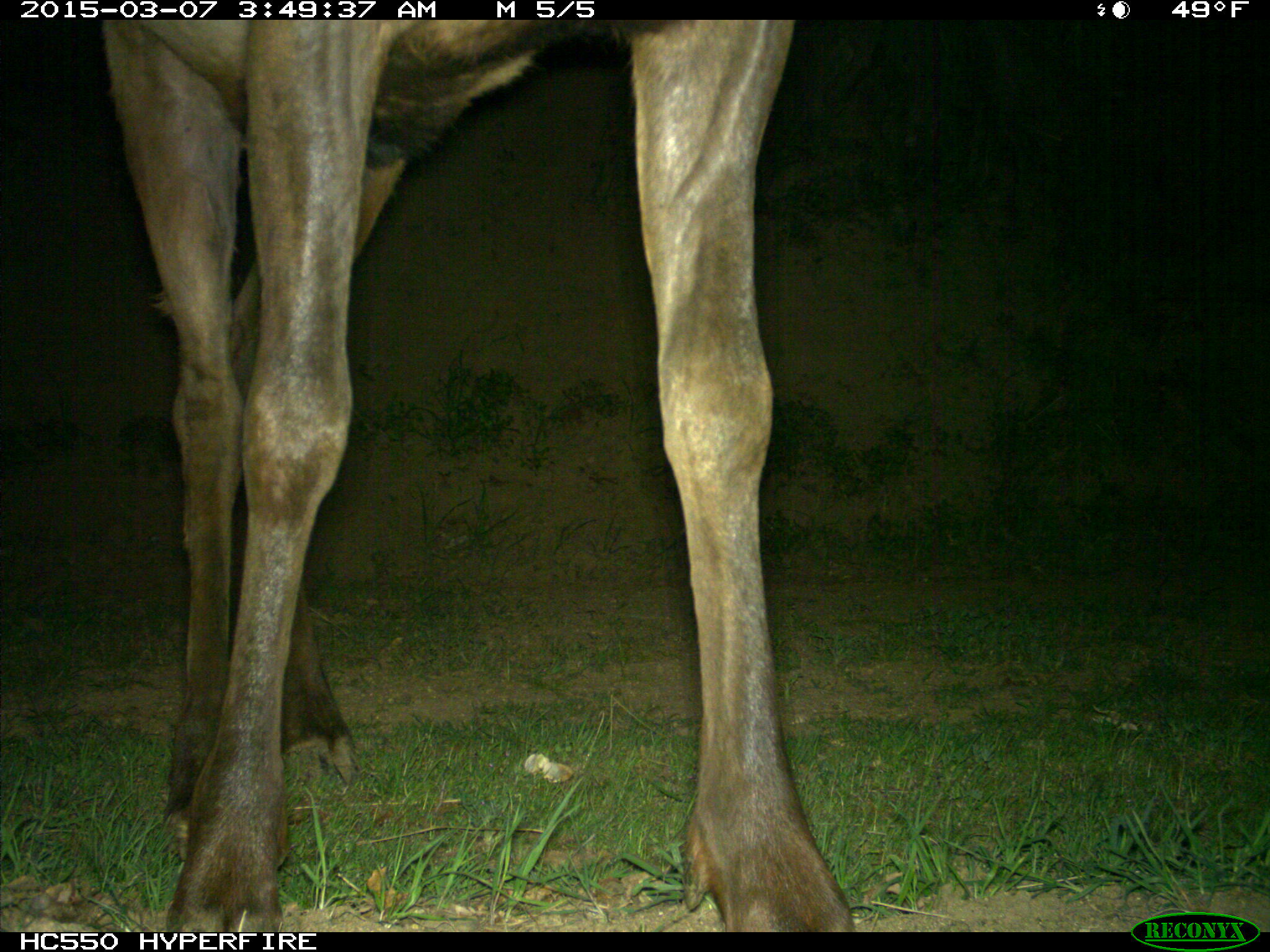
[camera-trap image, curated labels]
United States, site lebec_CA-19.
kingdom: Animalia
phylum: Chordata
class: Mammalia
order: Artiodactyla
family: Cervidae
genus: Cervus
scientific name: Cervus canadensis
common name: elk